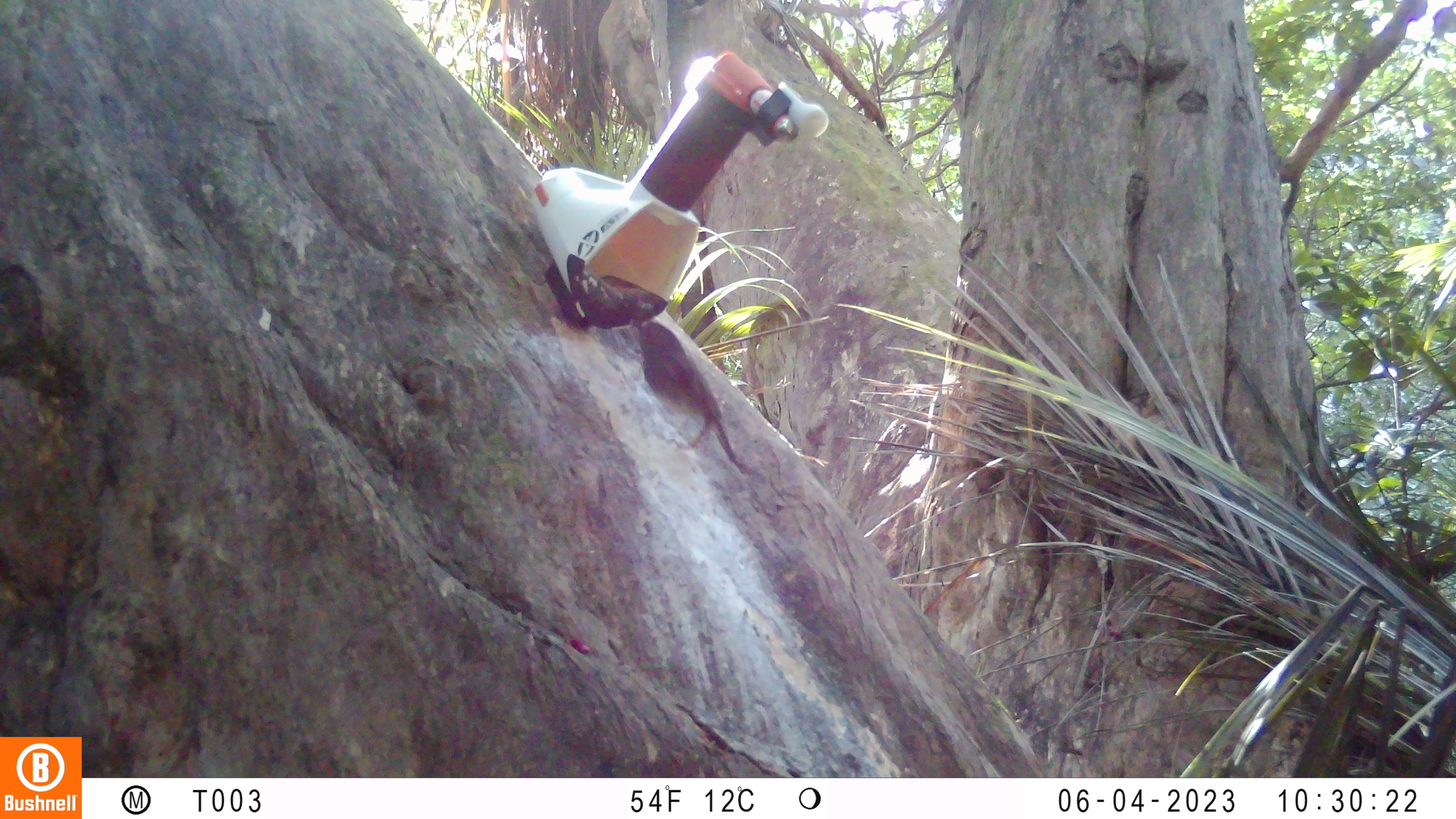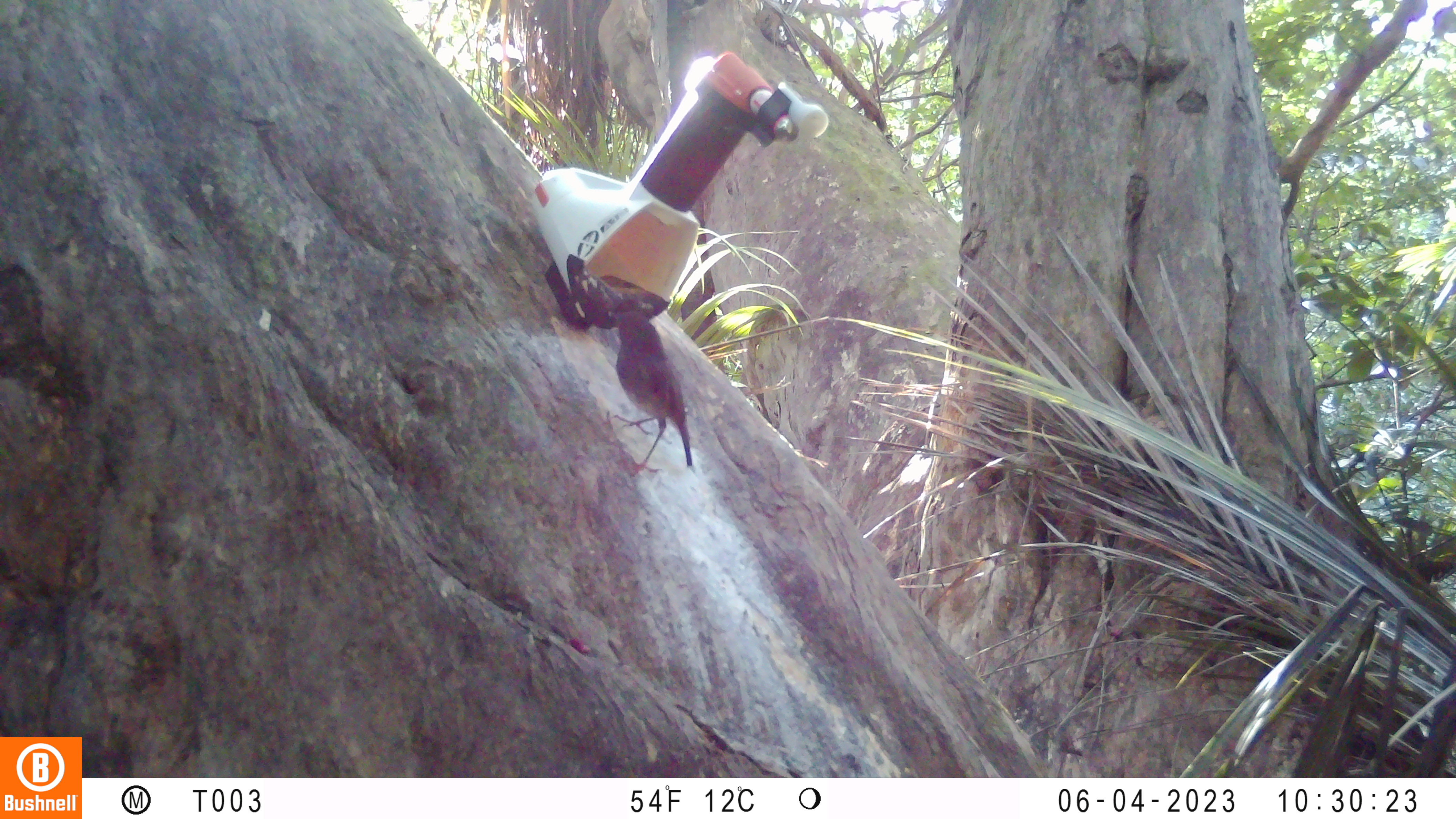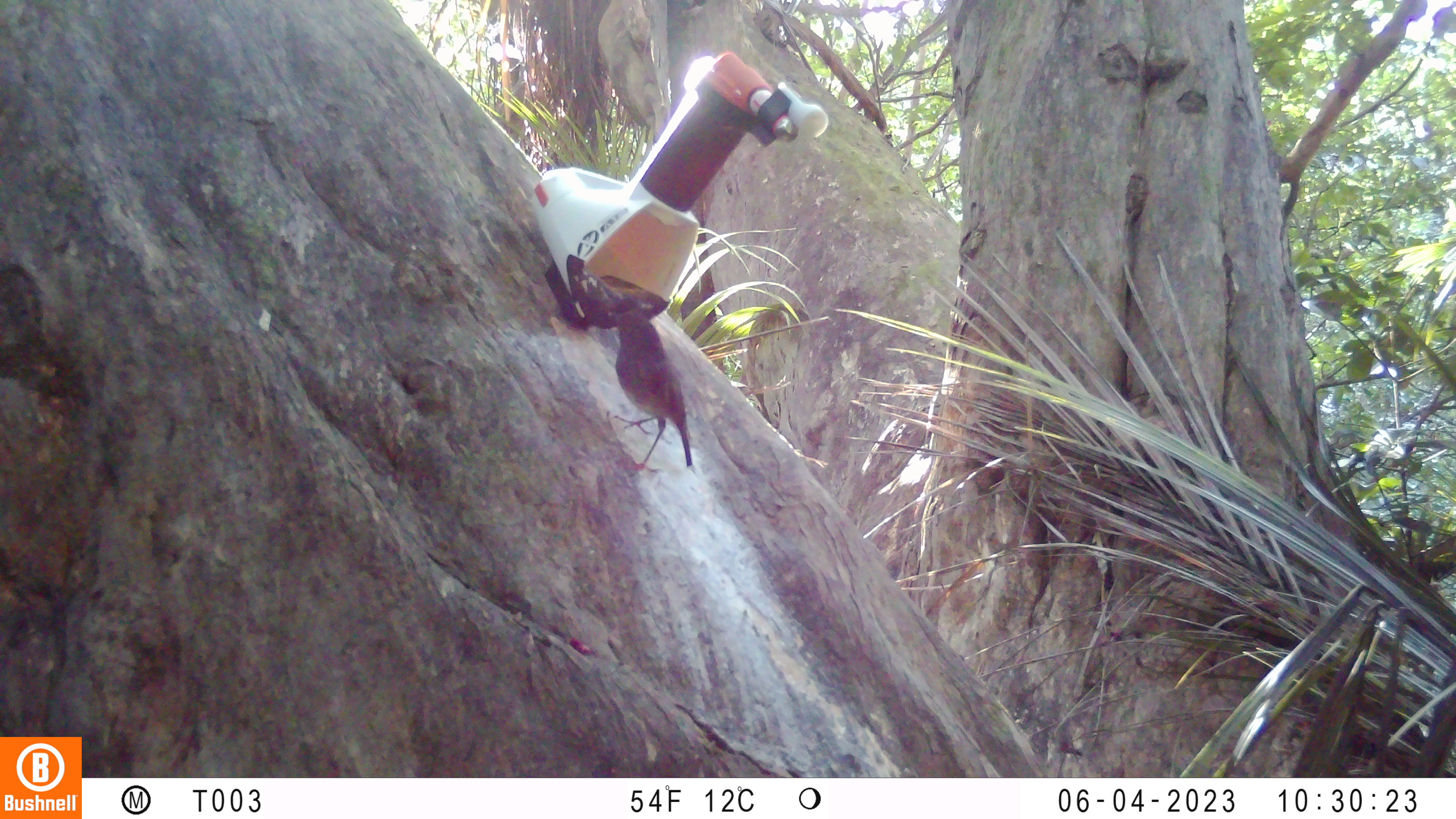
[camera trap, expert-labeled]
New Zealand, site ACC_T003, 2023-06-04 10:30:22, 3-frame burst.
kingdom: Animalia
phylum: Chordata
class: Aves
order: Passeriformes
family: Petroicidae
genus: Petroica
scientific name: Petroica australis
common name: new zealand robin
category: robin